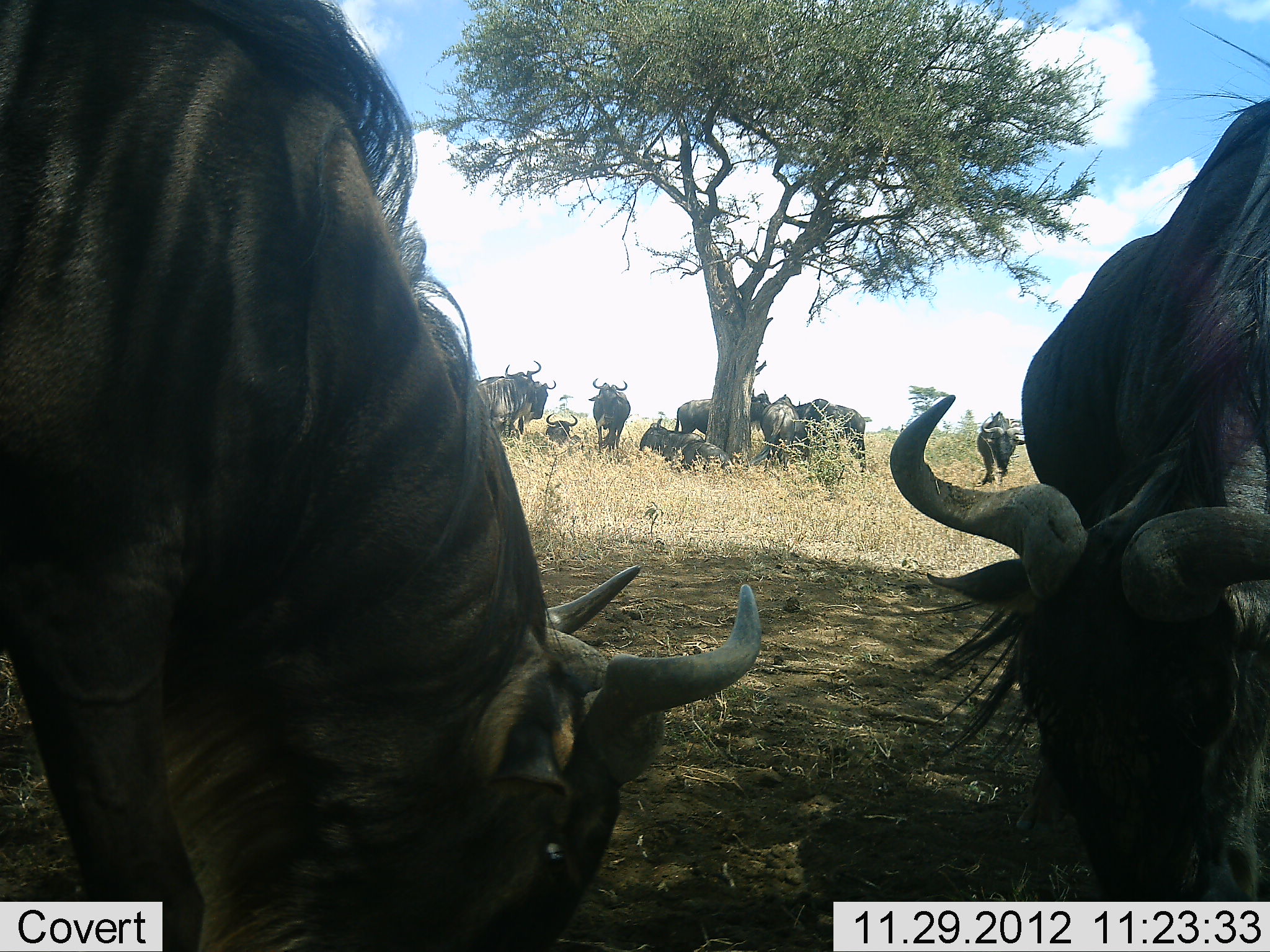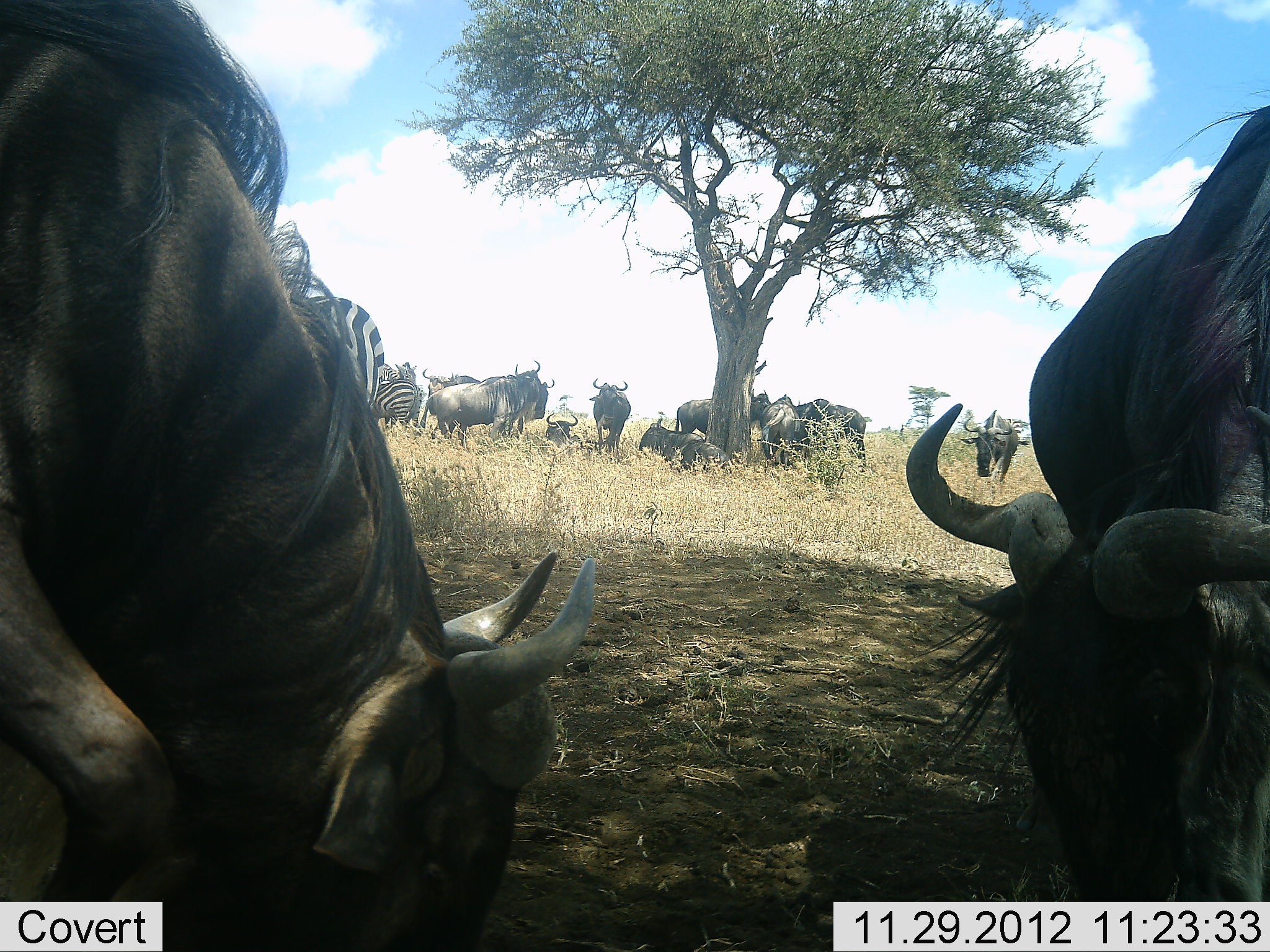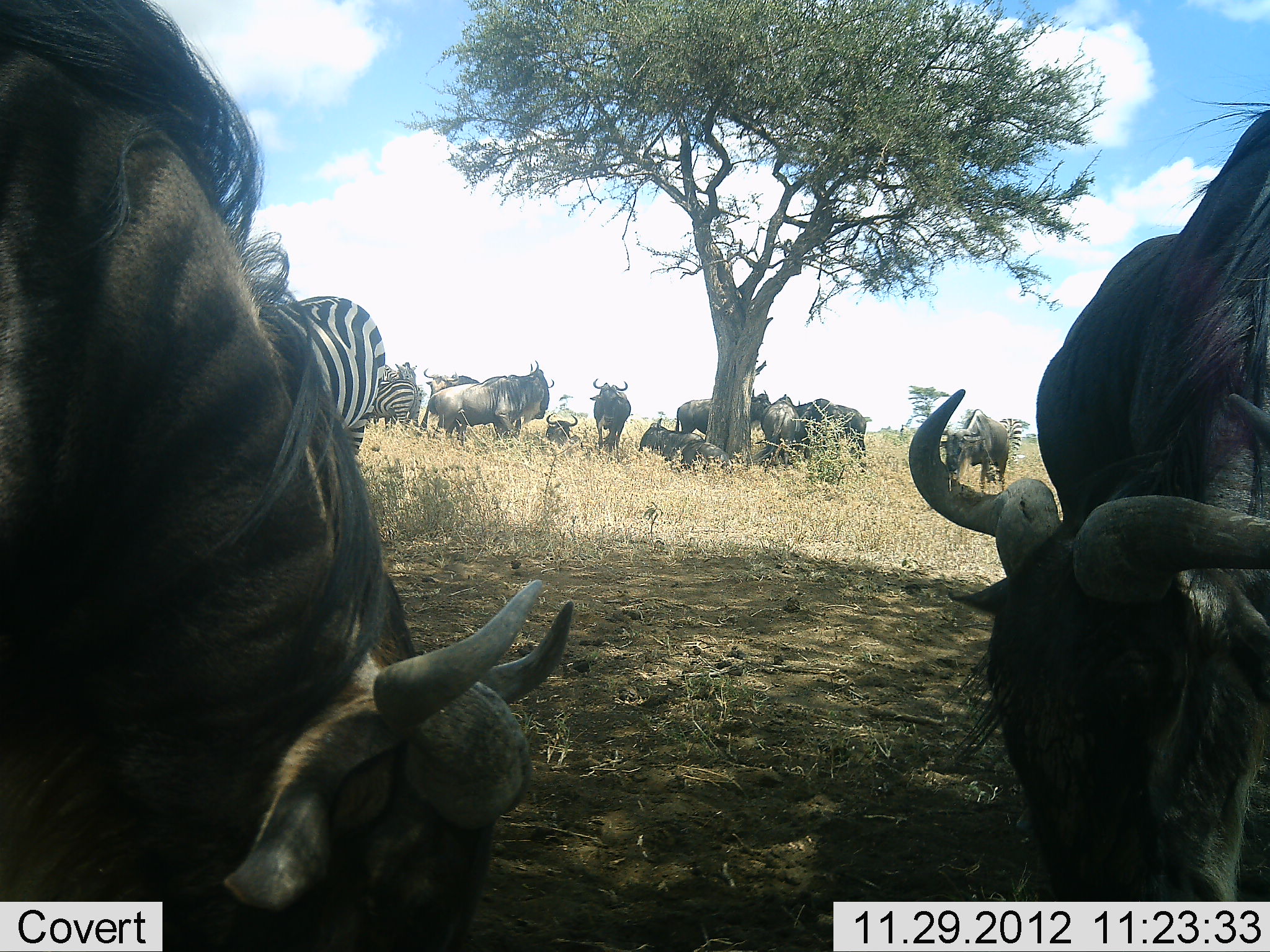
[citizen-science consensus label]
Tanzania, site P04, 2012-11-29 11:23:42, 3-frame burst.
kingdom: Animalia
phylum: Chordata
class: Mammalia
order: Artiodactyla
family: Bovidae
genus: Connochaetes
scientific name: Connochaetes taurinus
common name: blue wildebeest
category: wildebeest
Wildebeest (blue wildebeest) (Connochaetes taurinus), count 11-50. Behavior (volunteer vote fractions): standing 70%, resting 70%, moving 40%, interacting 10%. Young present (vote fraction): 0%. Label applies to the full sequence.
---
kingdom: Animalia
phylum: Chordata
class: Mammalia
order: Perissodactyla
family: Equidae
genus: Equus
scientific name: Equus quagga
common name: plains zebra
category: zebra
Zebra (plains zebra) (Equus quagga), count 2. Behavior (volunteer vote fractions): standing 80%, resting 0%, moving 10%, interacting 0%. Young present (vote fraction): 0%. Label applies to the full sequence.